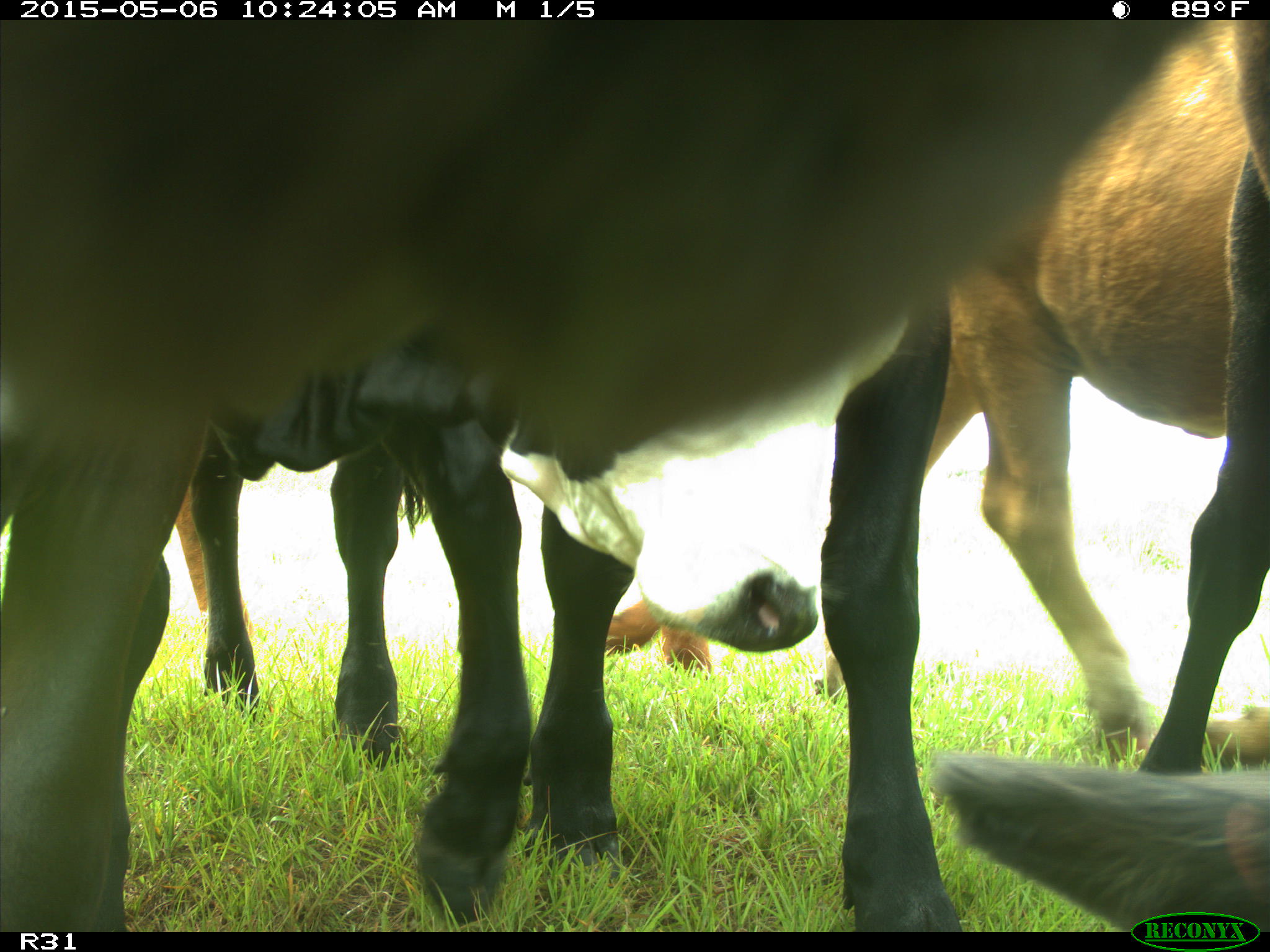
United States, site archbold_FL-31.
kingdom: Animalia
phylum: Chordata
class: Mammalia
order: Artiodactyla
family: Bovidae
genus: Bos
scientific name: Bos taurus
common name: domestic cow